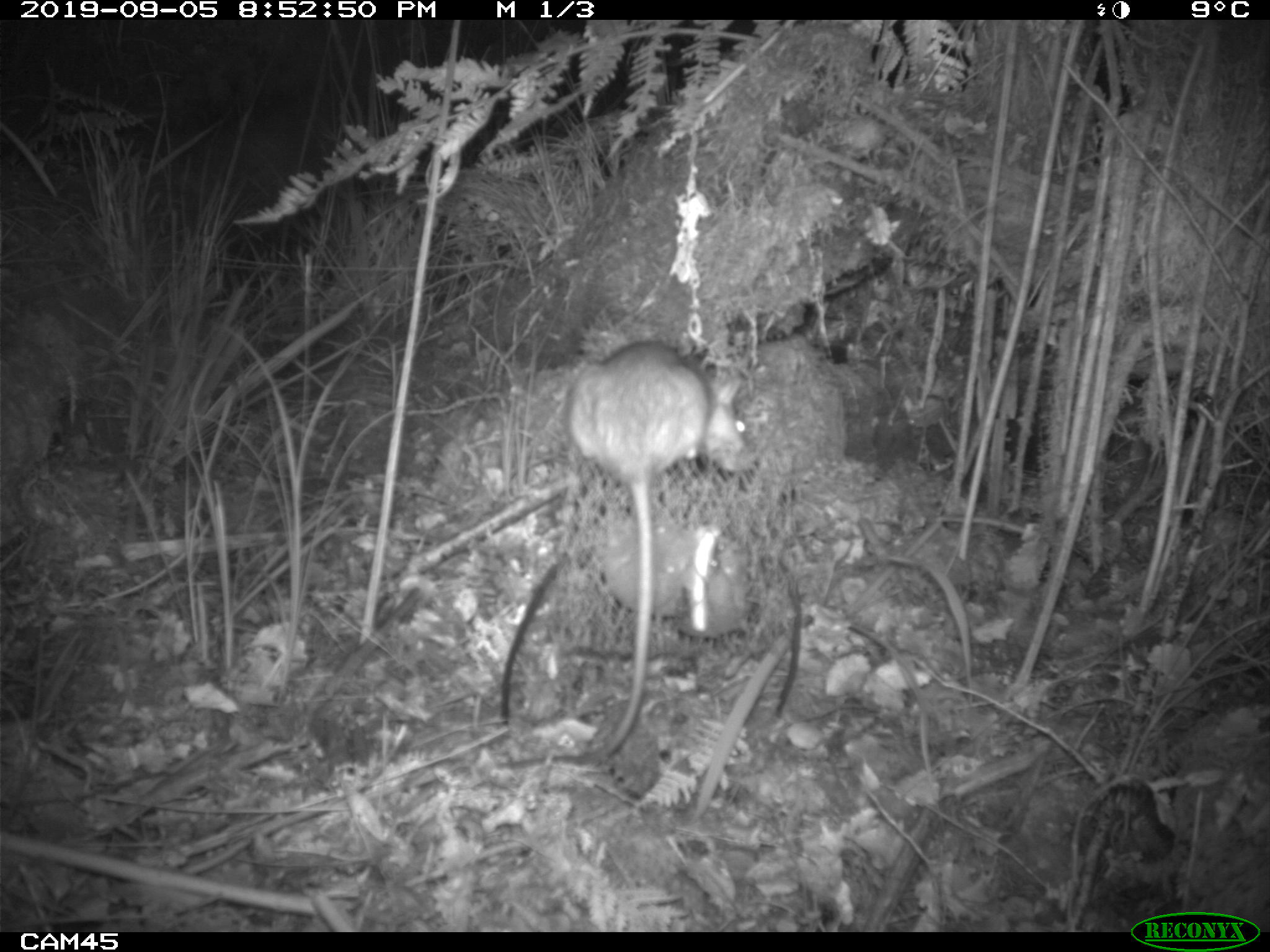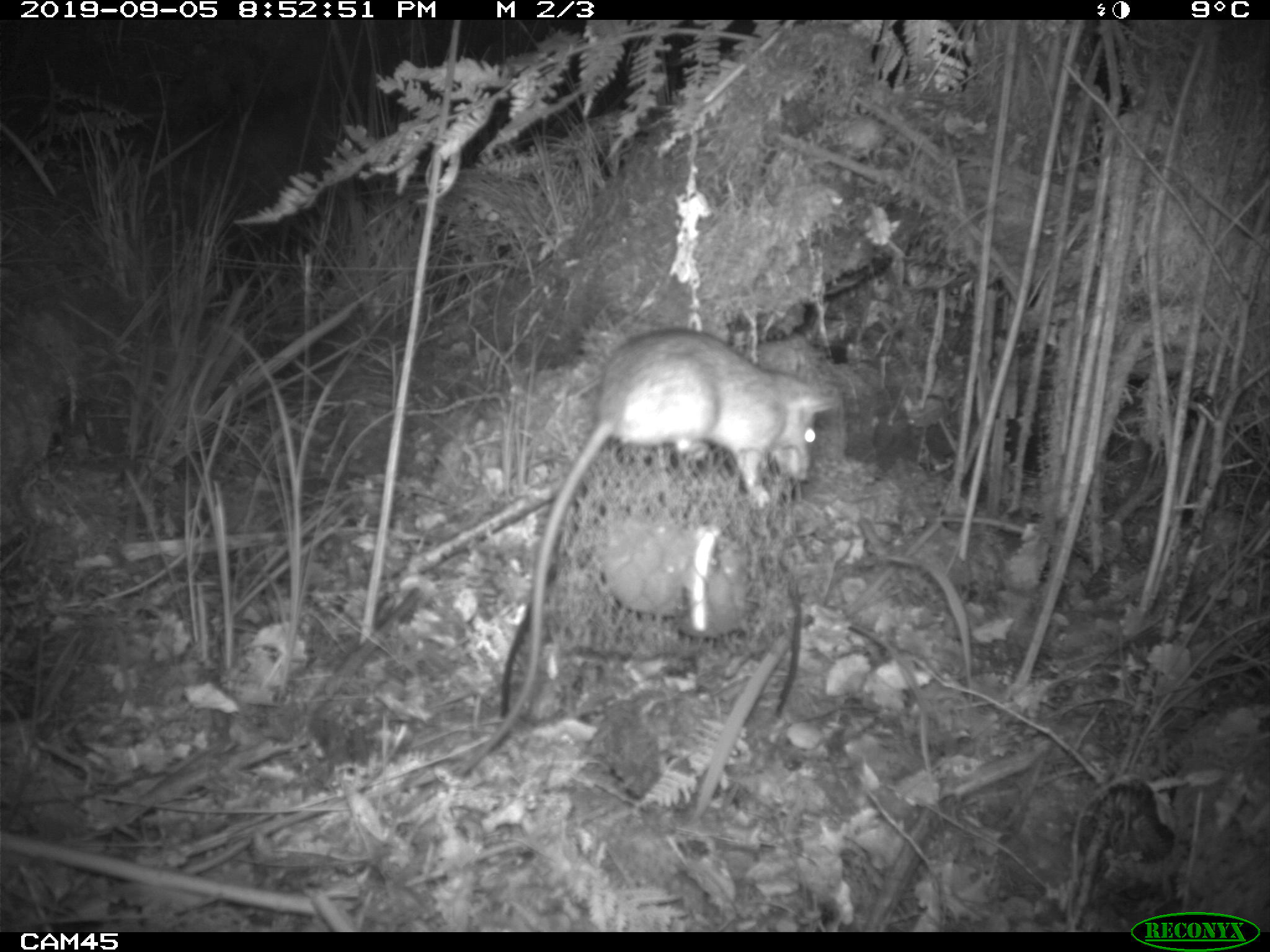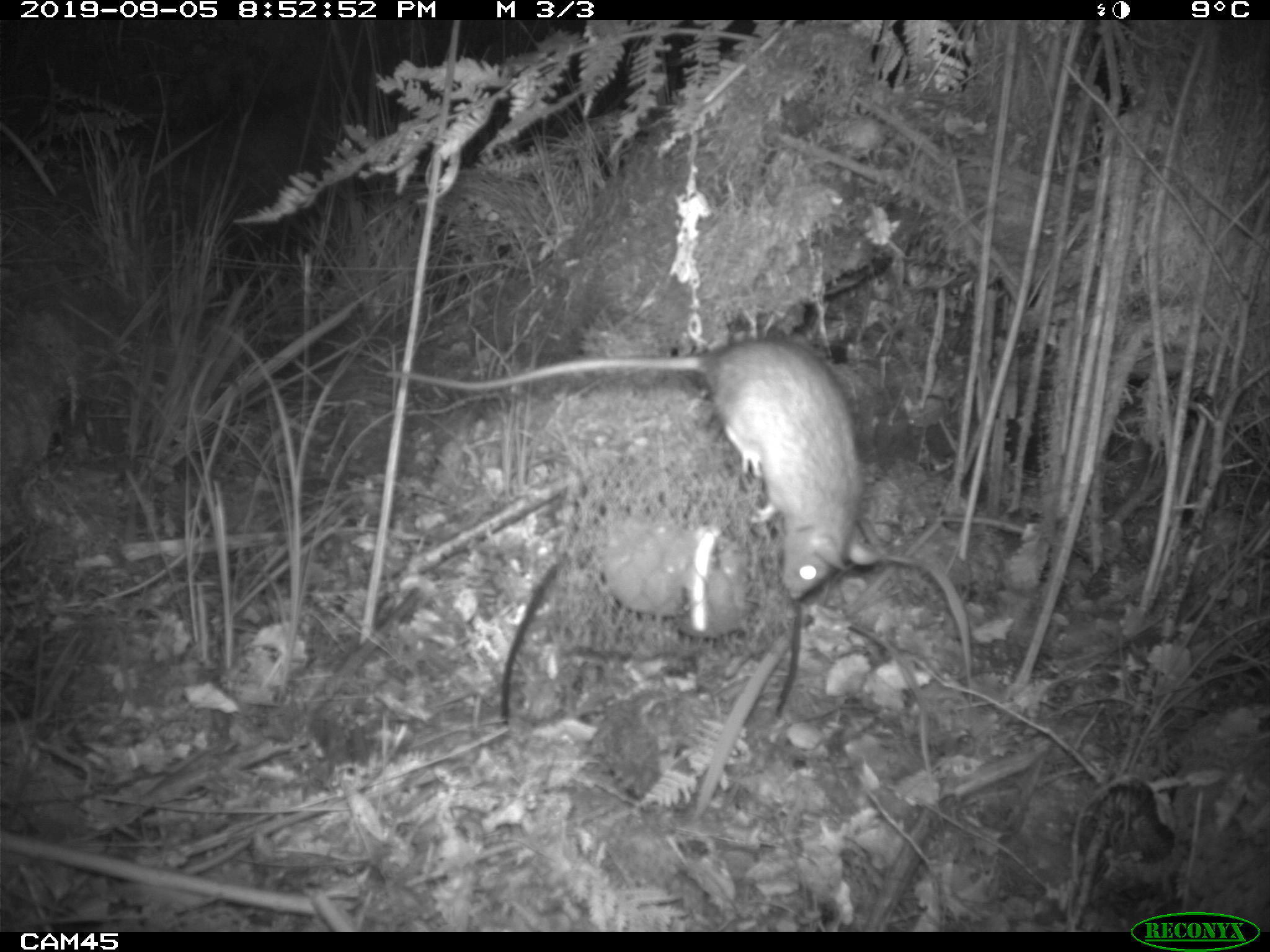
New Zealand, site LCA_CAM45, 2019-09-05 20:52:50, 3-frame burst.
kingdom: Animalia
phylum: Chordata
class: Mammalia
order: Rodentia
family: Muridae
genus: Rattus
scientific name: Rattus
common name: rat